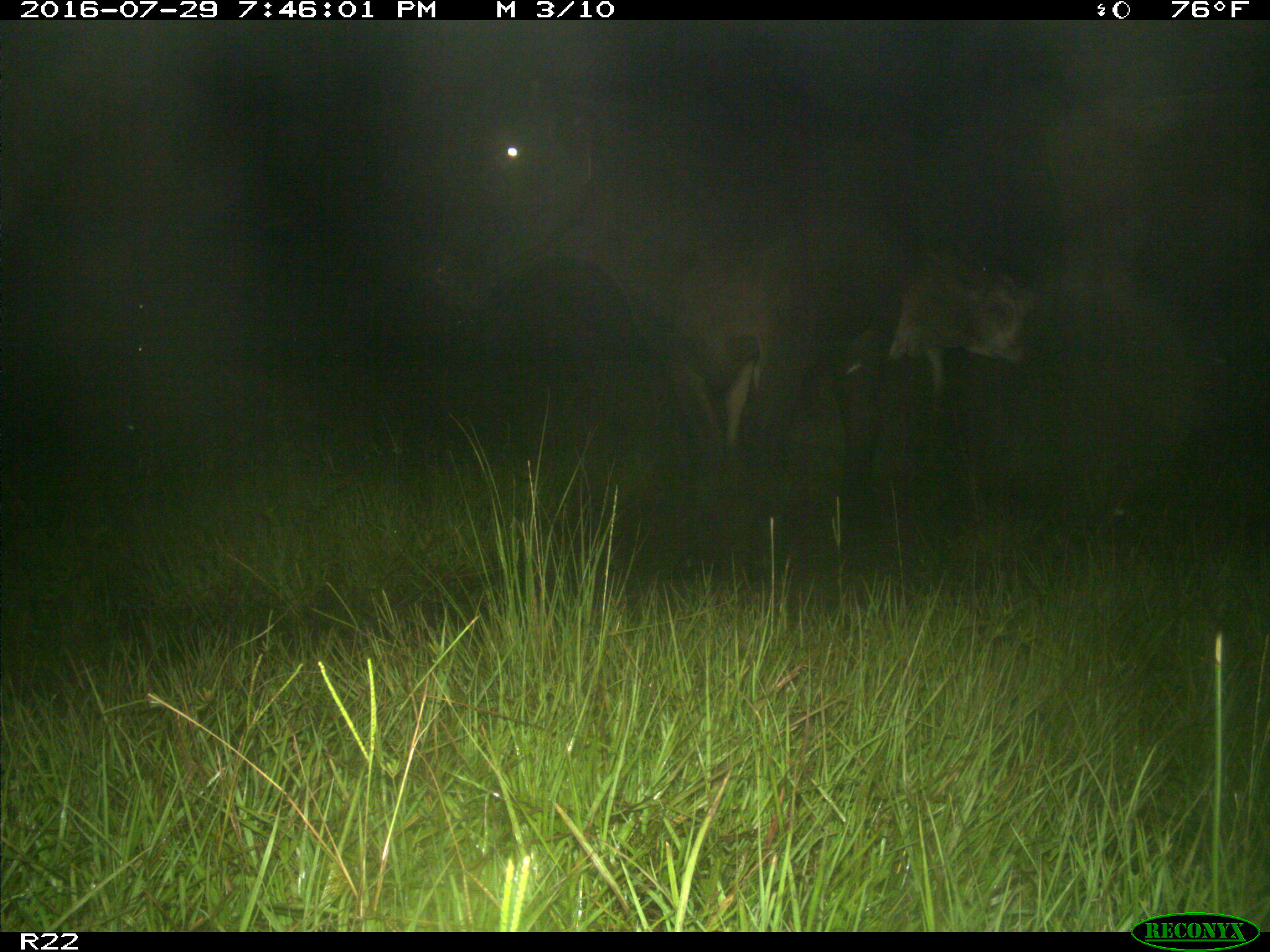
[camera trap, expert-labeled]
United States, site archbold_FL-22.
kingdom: Animalia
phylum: Chordata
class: Mammalia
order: Artiodactyla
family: Bovidae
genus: Bos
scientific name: Bos taurus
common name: domestic cow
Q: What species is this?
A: Bos taurus (domestic cow).